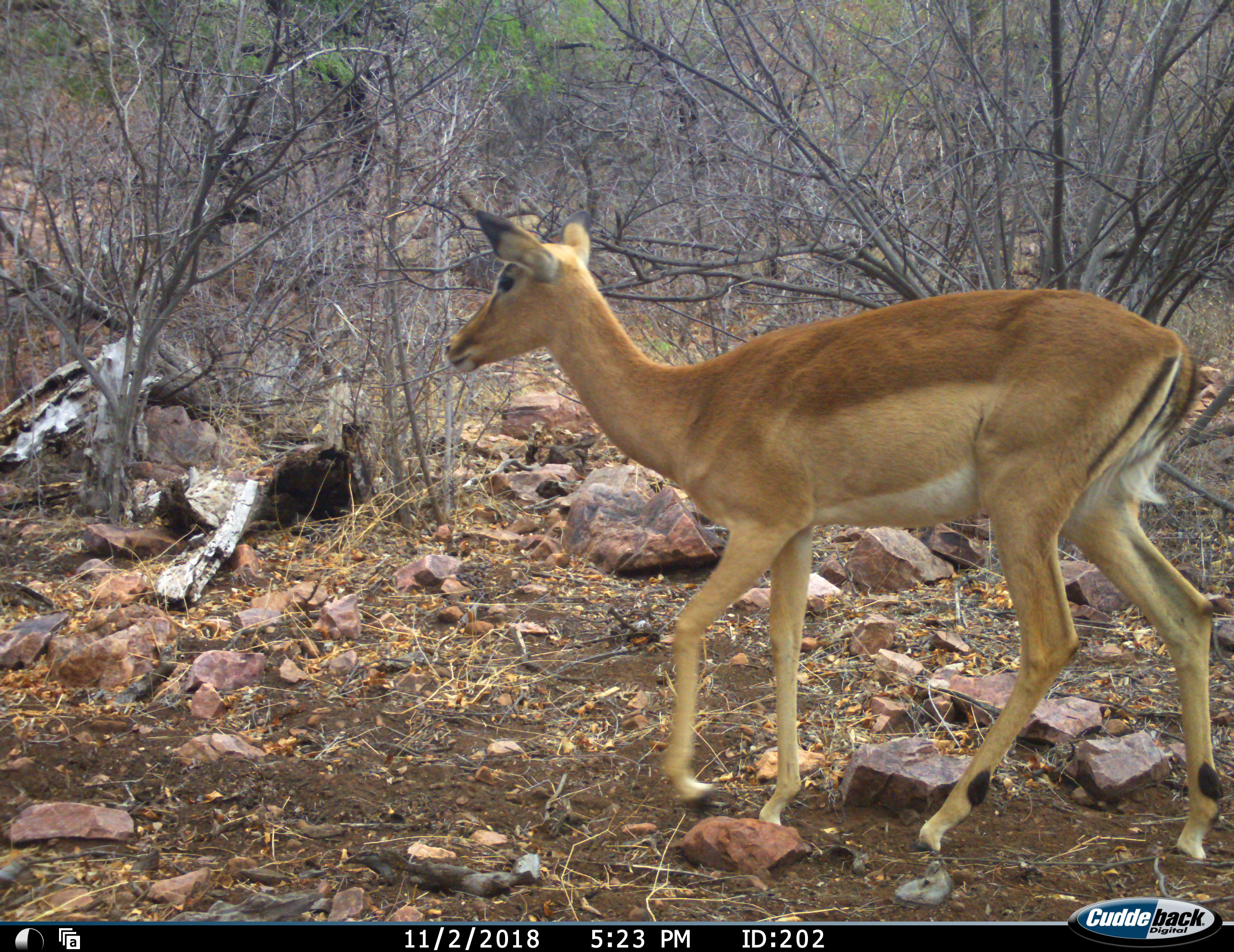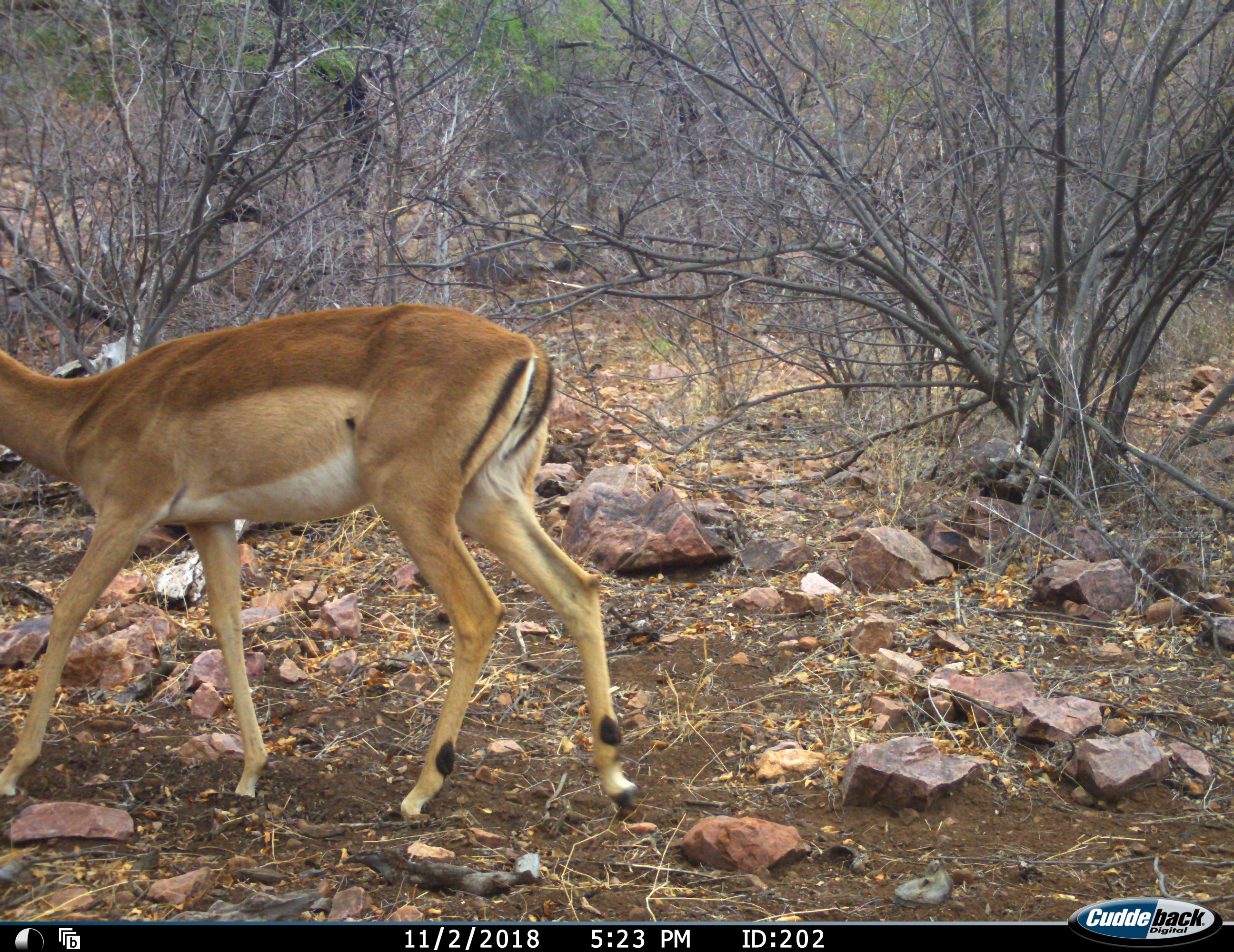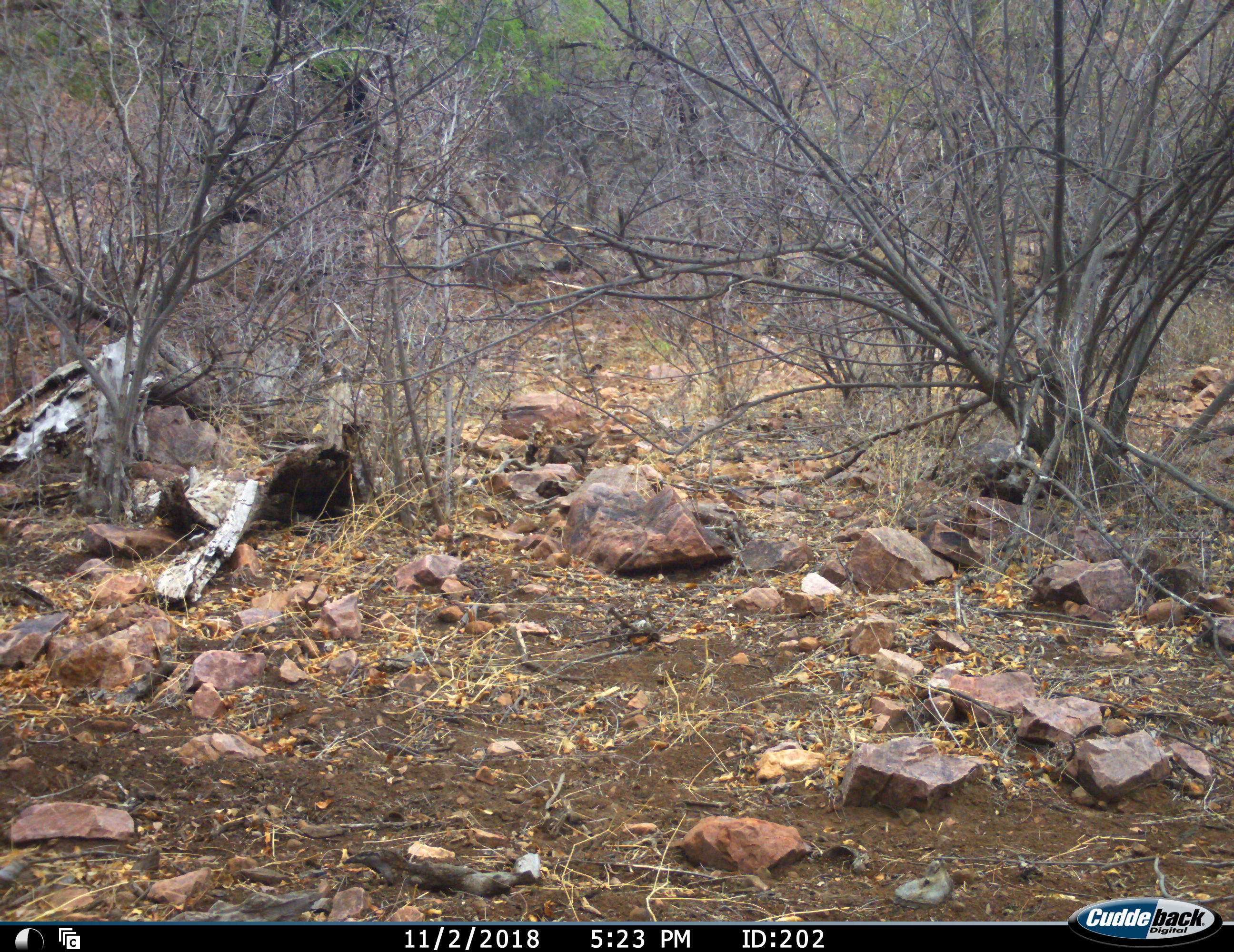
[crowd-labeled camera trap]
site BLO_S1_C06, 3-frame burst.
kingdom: Animalia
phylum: Chordata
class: Mammalia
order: Artiodactyla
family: Bovidae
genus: Aepyceros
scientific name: Aepyceros melampus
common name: impala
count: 1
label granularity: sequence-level